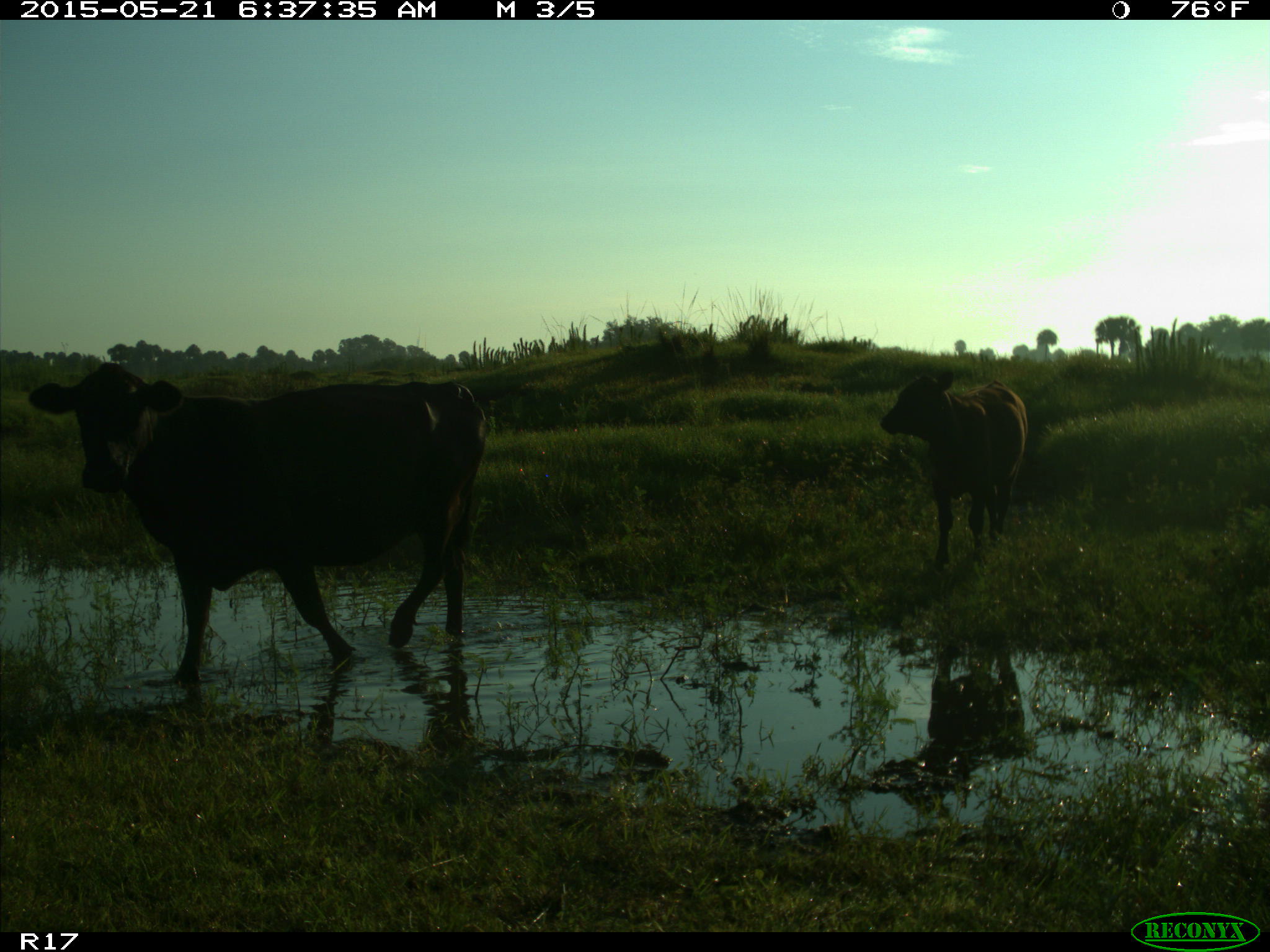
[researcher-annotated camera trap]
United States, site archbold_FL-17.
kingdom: Animalia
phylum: Chordata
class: Mammalia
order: Artiodactyla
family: Bovidae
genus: Bos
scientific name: Bos taurus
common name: domestic cow